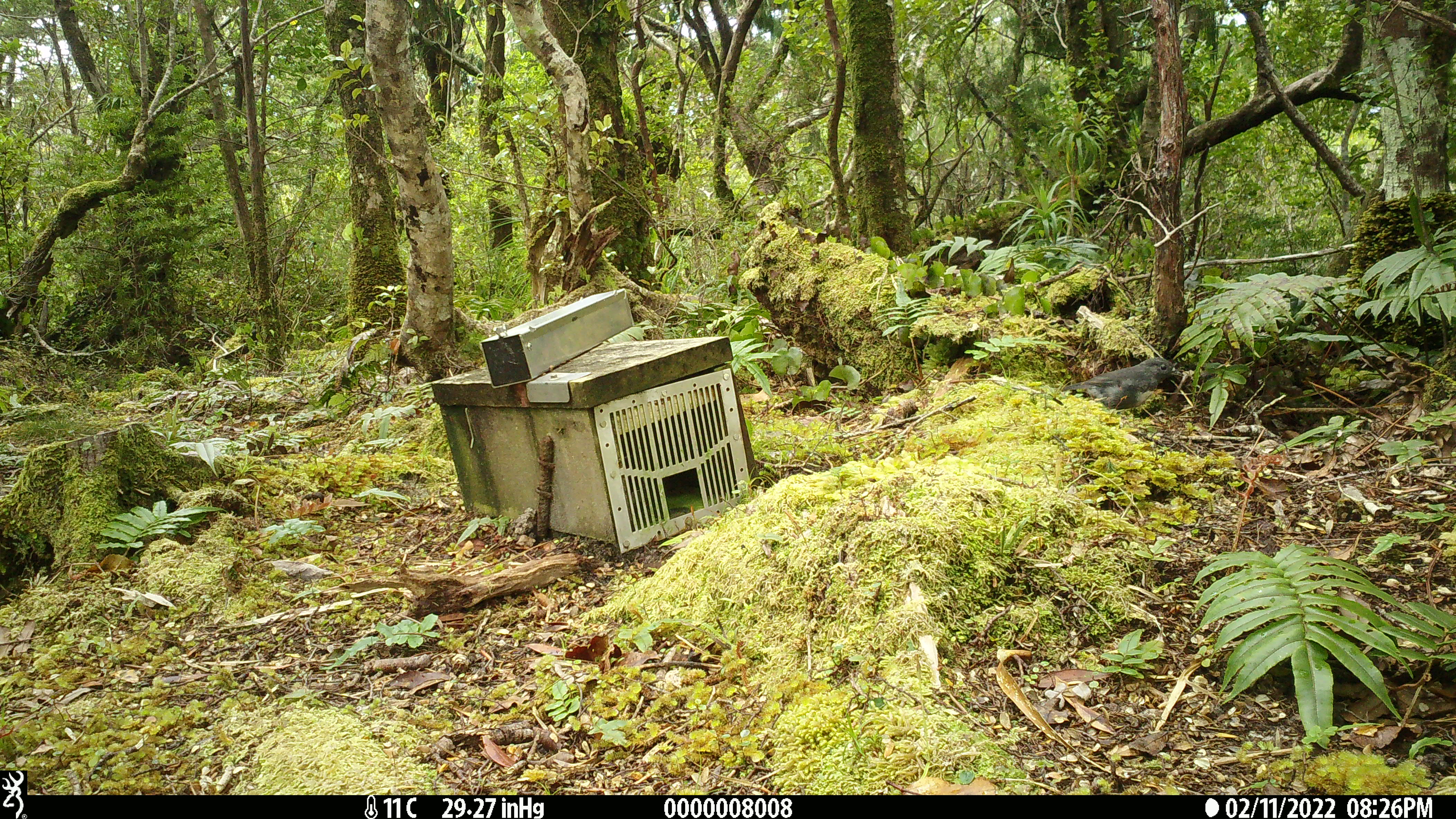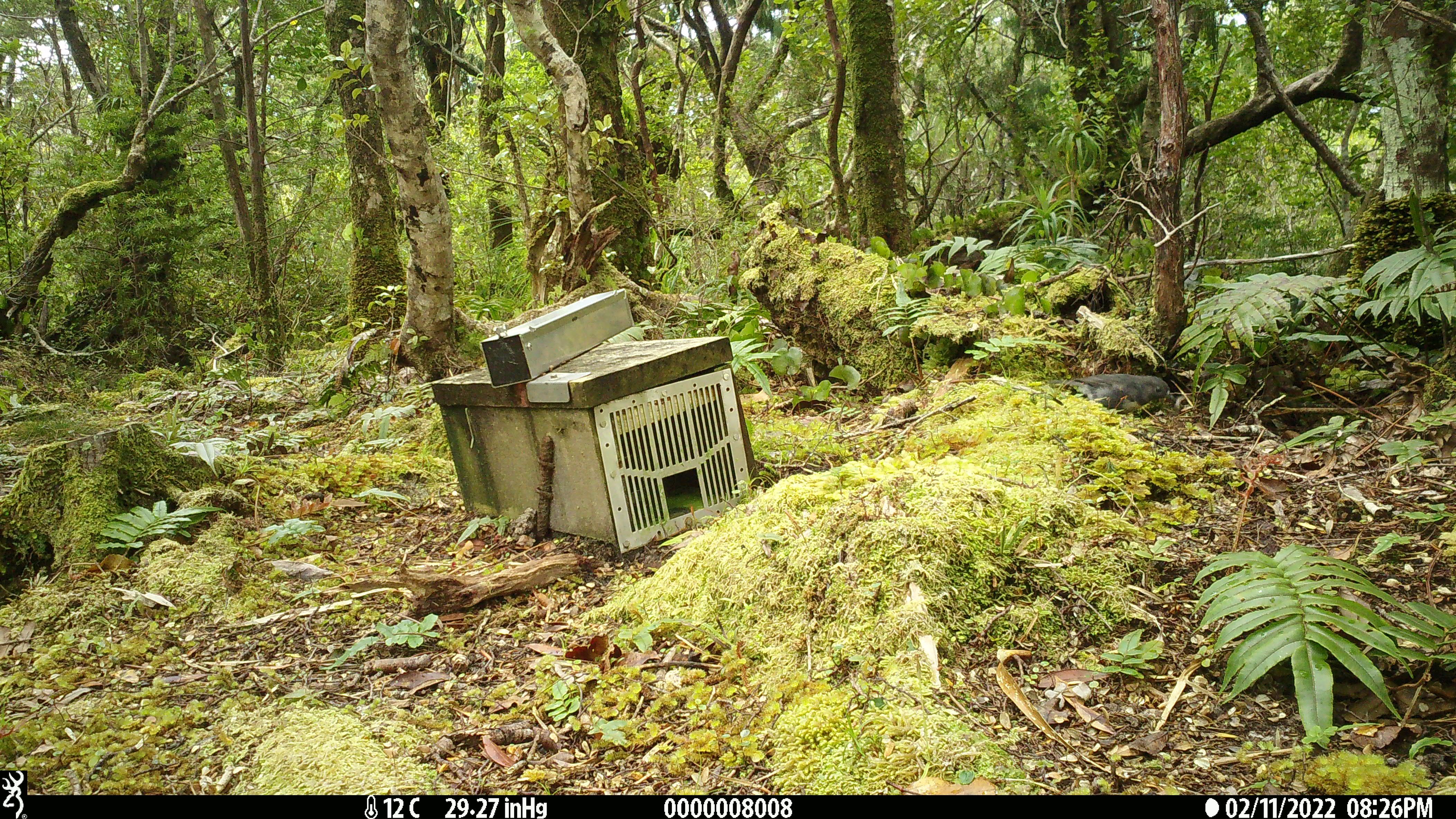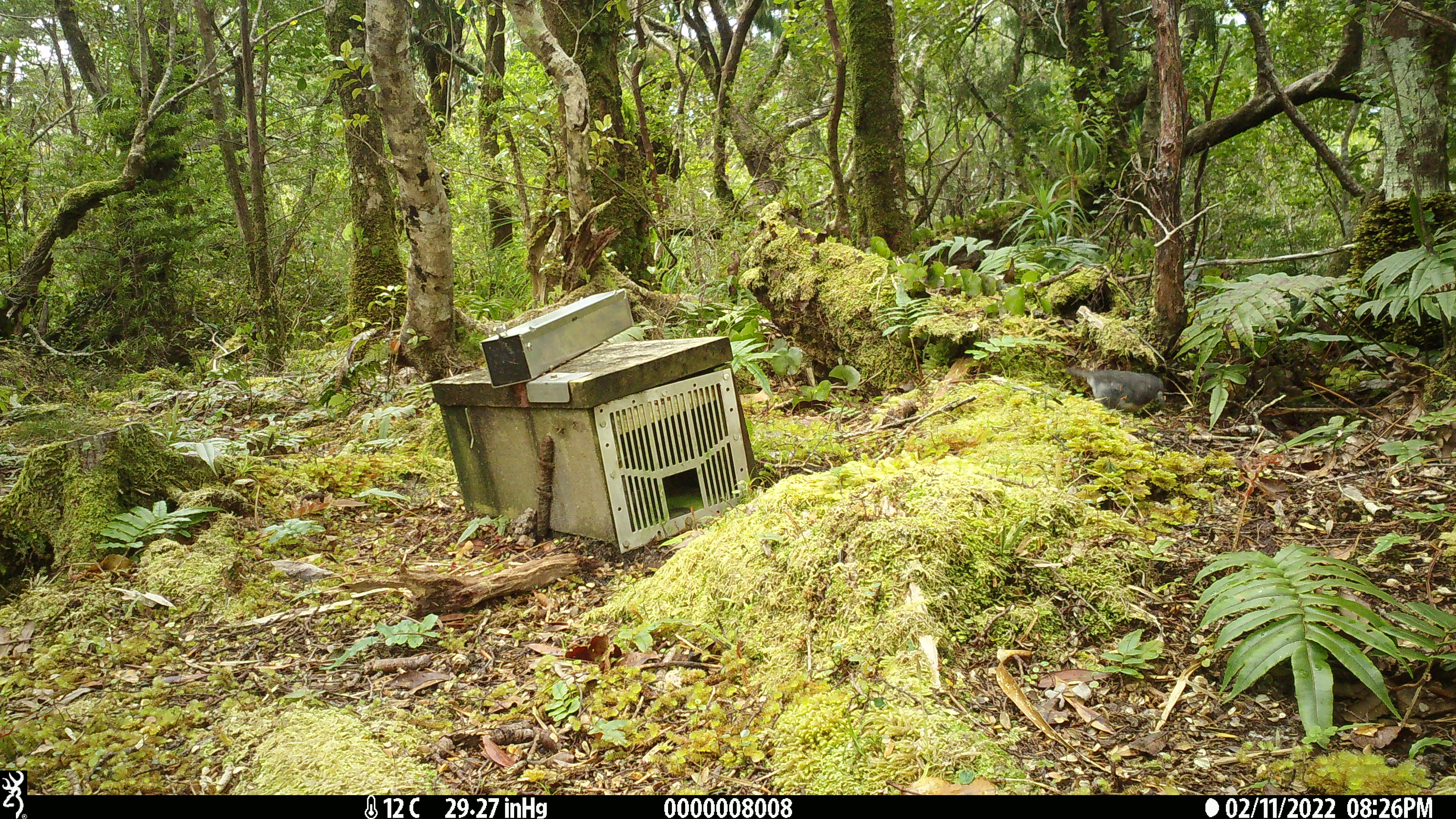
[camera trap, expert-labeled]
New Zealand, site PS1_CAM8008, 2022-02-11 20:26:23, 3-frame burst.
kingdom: Animalia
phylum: Chordata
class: Aves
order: Passeriformes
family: Petroicidae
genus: Petroica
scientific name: Petroica australis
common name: new zealand robin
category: robin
Robin (new zealand robin) (Petroica australis).